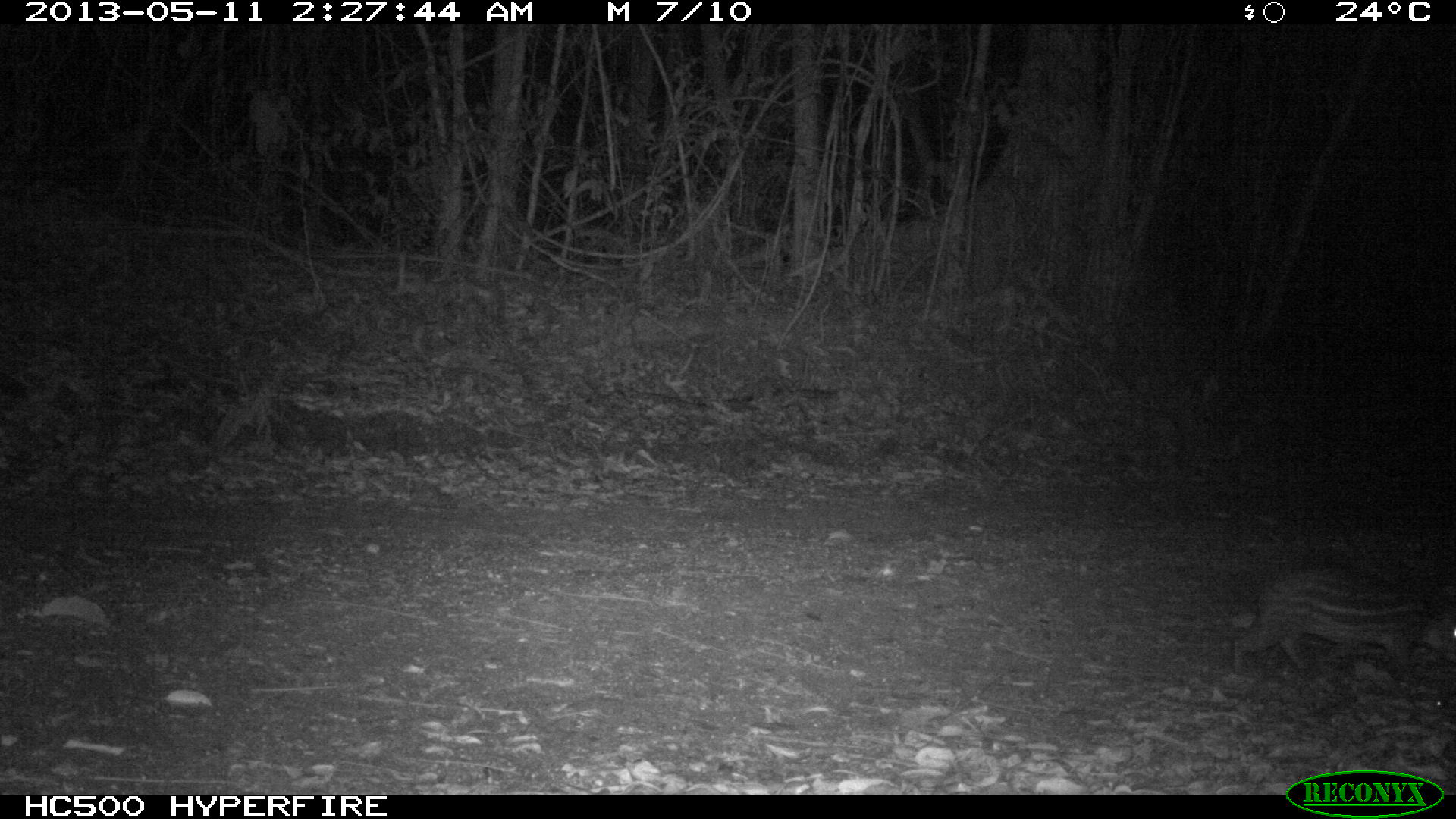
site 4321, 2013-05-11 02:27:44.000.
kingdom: Animalia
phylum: Chordata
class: Mammalia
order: Rodentia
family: Cuniculidae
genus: Cuniculus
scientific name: Cuniculus paca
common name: lowland paca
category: agouti paca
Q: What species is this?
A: Agouti paca (lowland paca) (Cuniculus paca).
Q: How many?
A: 1.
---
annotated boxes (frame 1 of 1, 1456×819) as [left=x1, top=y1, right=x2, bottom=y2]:
agouti paca: [left=1232, top=571, right=1453, bottom=674]